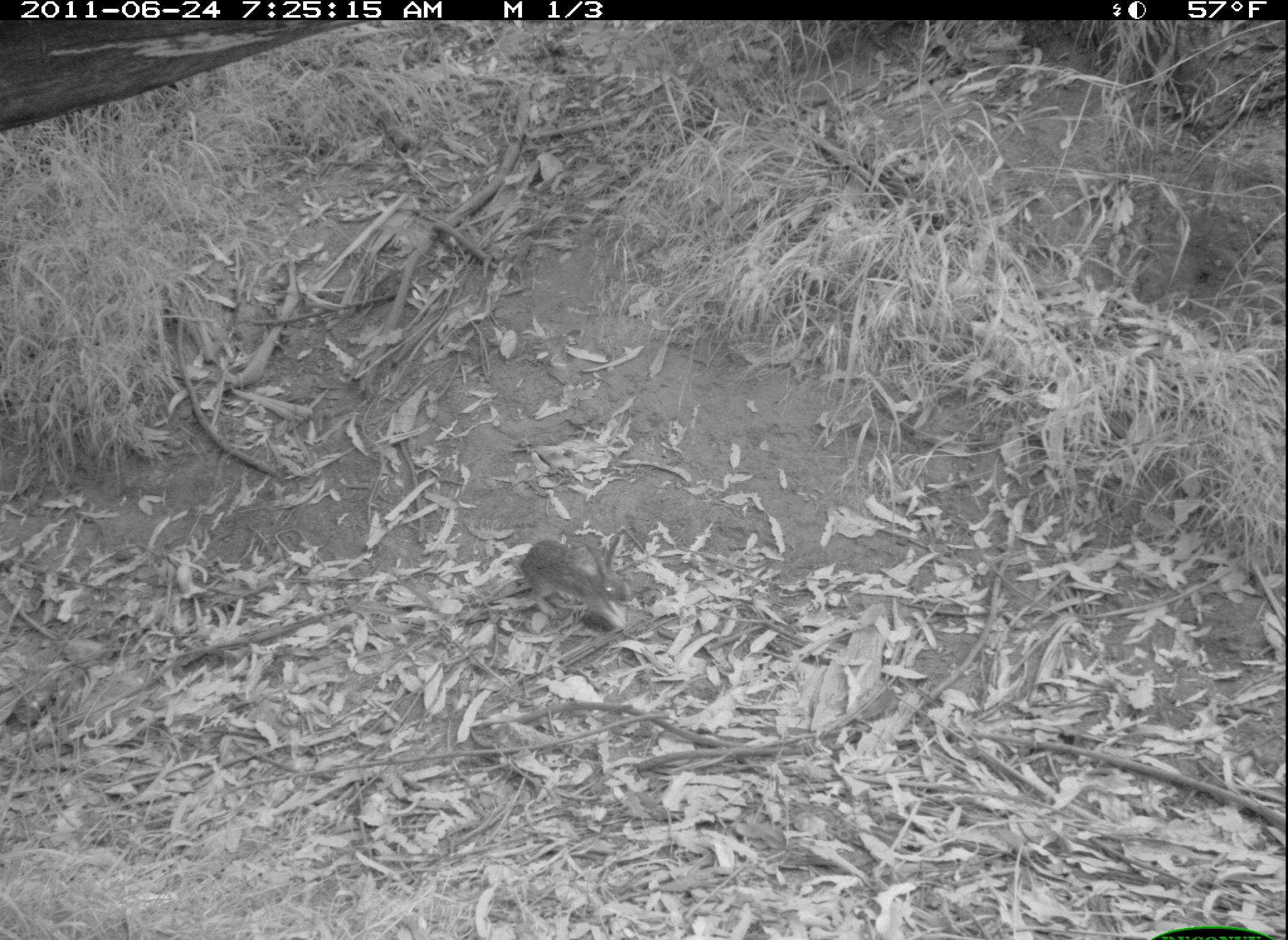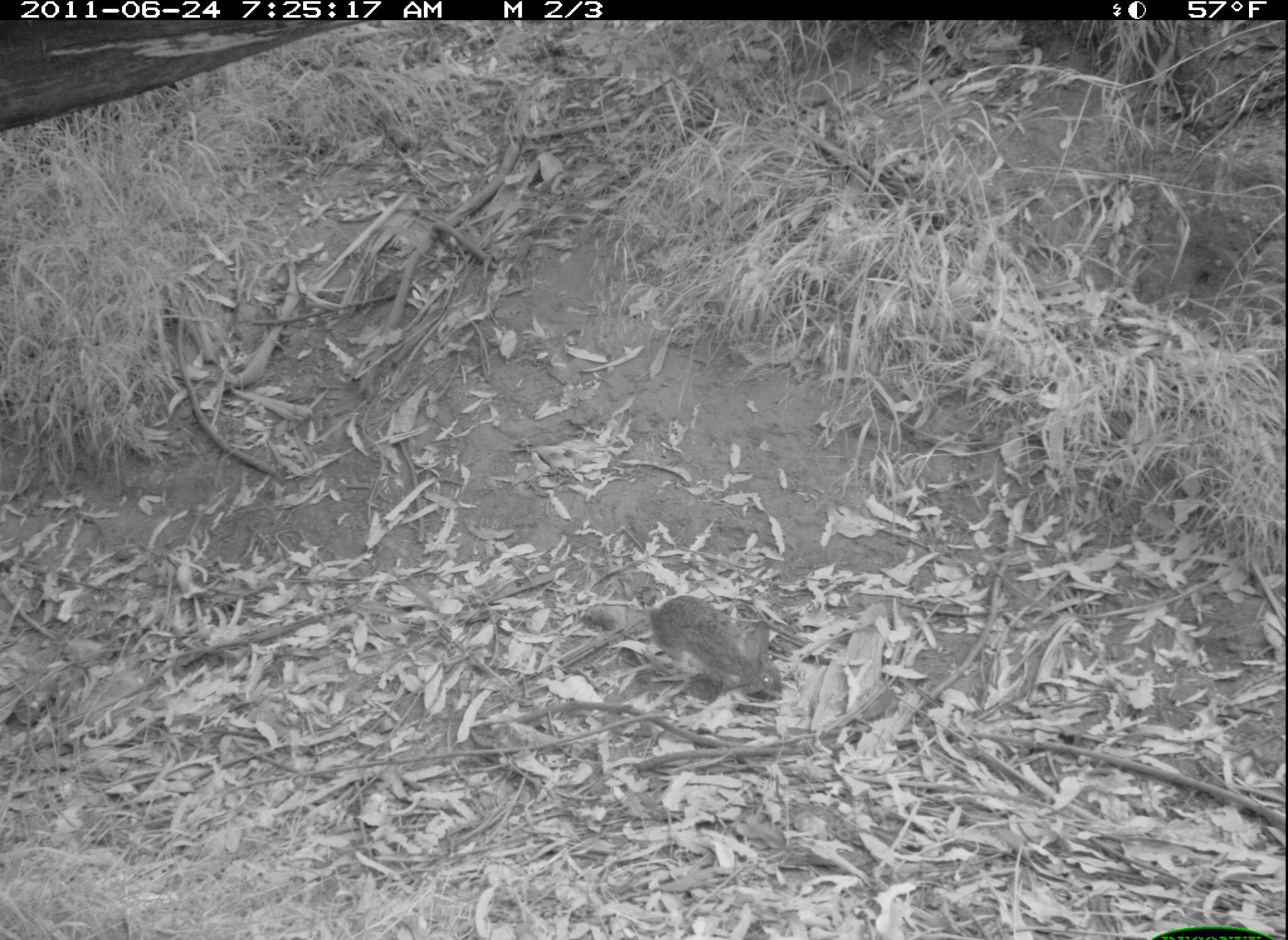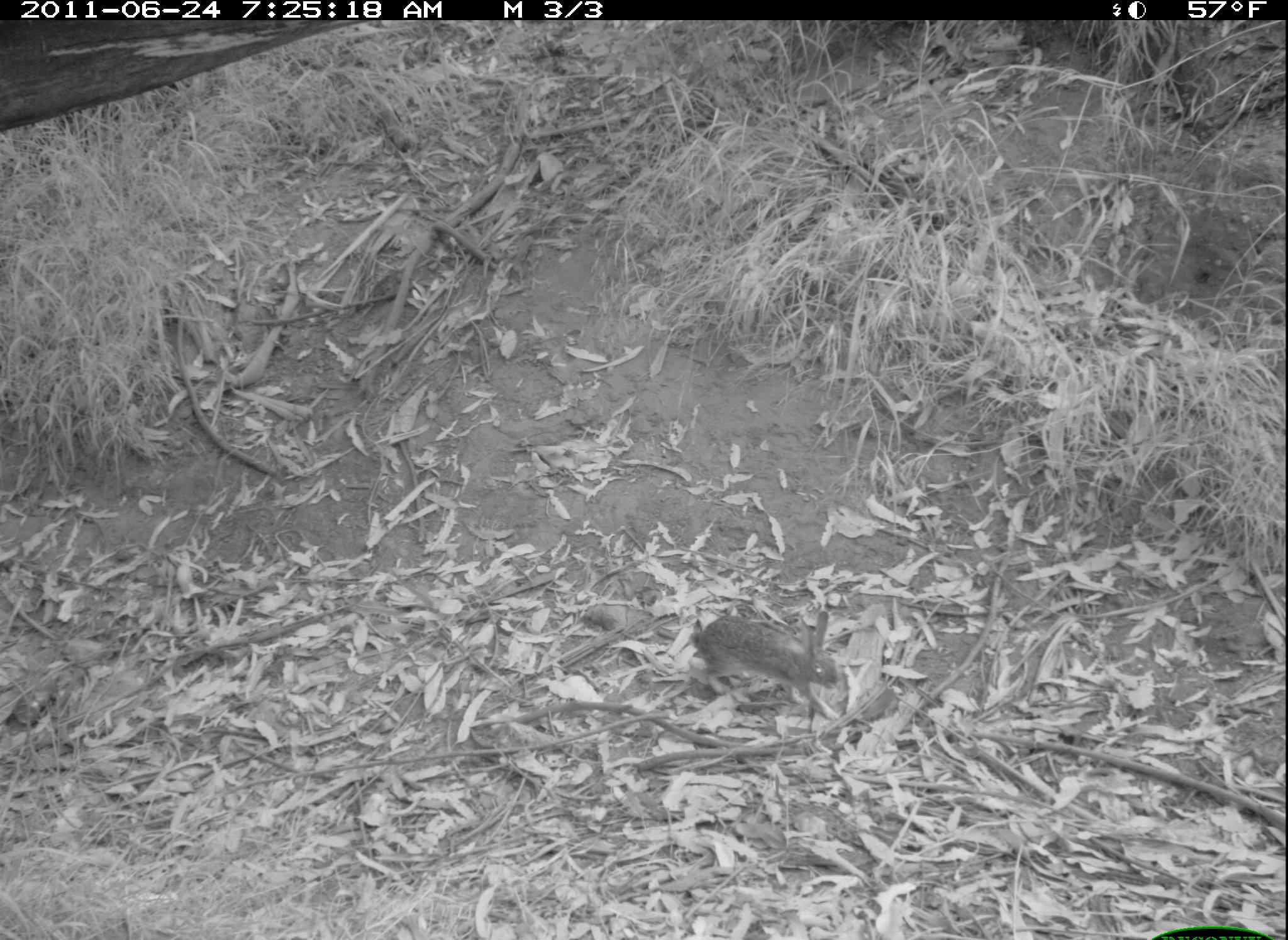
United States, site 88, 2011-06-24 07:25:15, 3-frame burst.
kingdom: Animalia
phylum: Chordata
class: Mammalia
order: Lagomorpha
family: Leporidae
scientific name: Leporidae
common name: rabbits and hares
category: rabbit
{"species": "rabbit (rabbits and hares) (Leporidae)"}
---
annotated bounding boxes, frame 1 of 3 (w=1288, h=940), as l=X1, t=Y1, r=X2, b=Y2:
rabbit: l=485, t=477, r=684, b=660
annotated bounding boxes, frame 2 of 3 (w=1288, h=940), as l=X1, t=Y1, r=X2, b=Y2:
rabbit: l=609, t=556, r=811, b=718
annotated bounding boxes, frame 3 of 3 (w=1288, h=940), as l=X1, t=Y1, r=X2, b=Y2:
rabbit: l=668, t=581, r=887, b=723